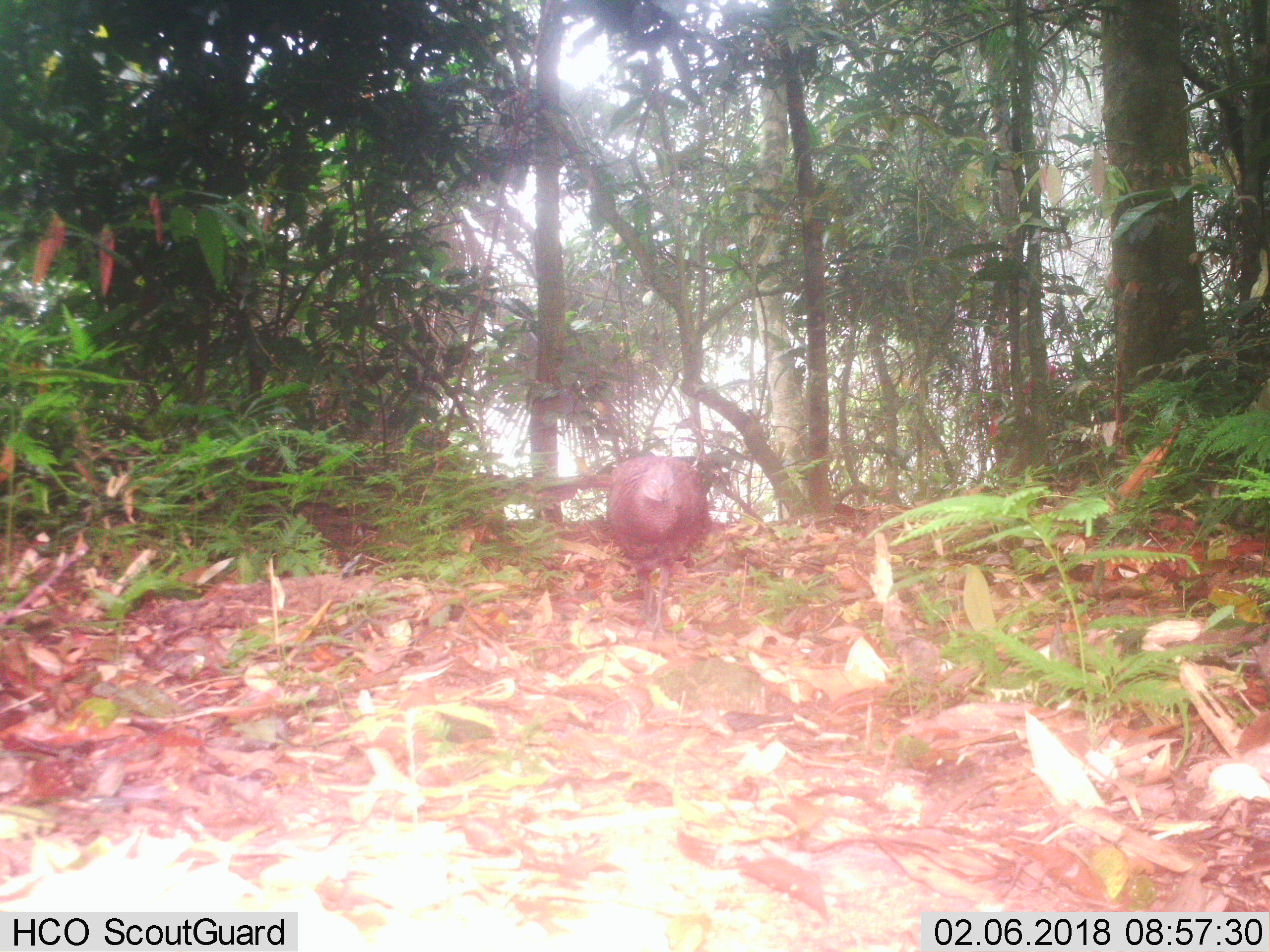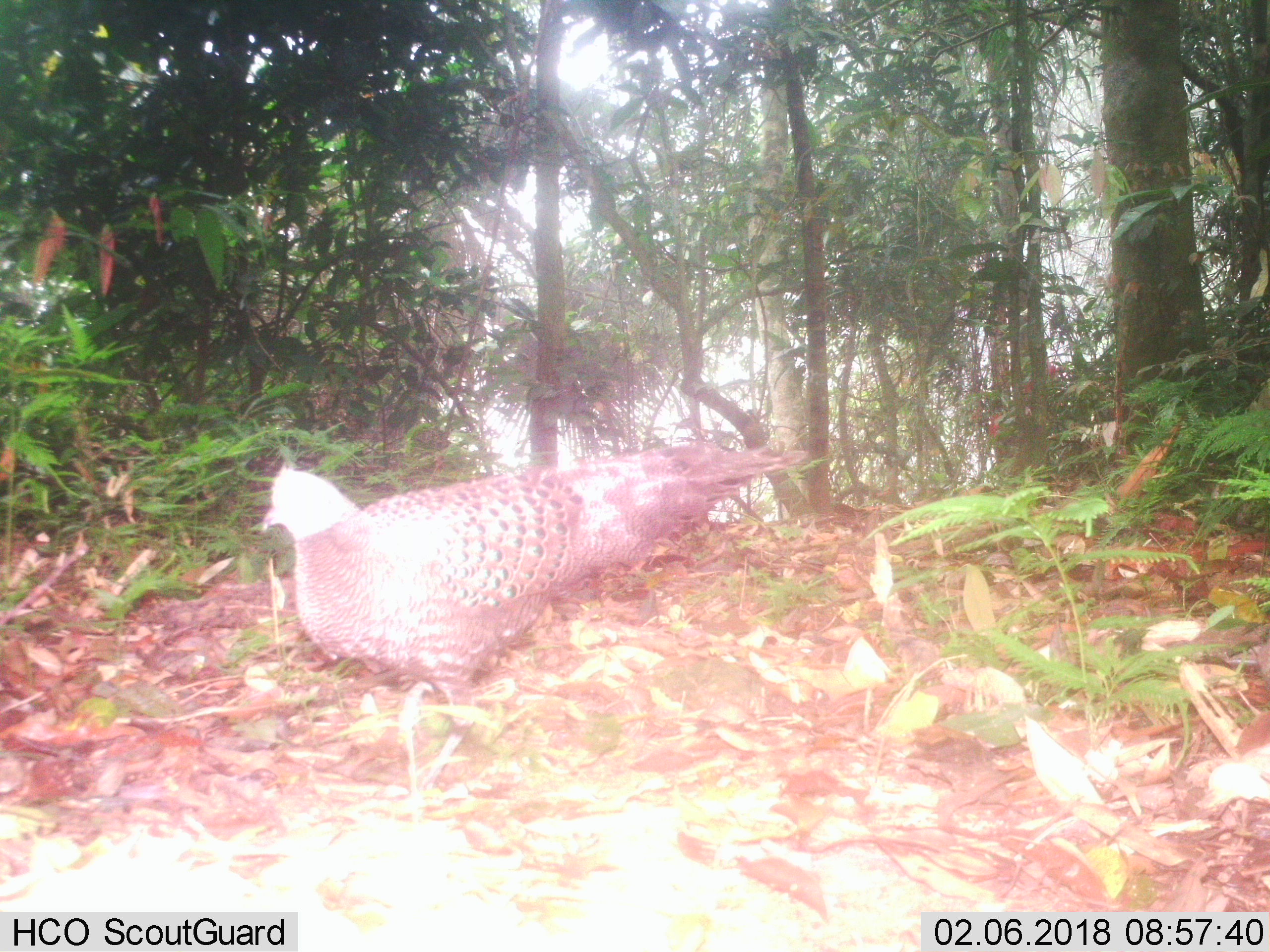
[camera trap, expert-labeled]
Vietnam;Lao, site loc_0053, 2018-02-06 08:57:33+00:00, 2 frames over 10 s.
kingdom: Animalia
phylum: Chordata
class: Aves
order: Galliformes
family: Phasianidae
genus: Polyplectron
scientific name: Polyplectron bicalcaratum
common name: gray peacock-pheasant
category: grey peacock pheasant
Grey peacock pheasant (gray peacock-pheasant) (Polyplectron bicalcaratum). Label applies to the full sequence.